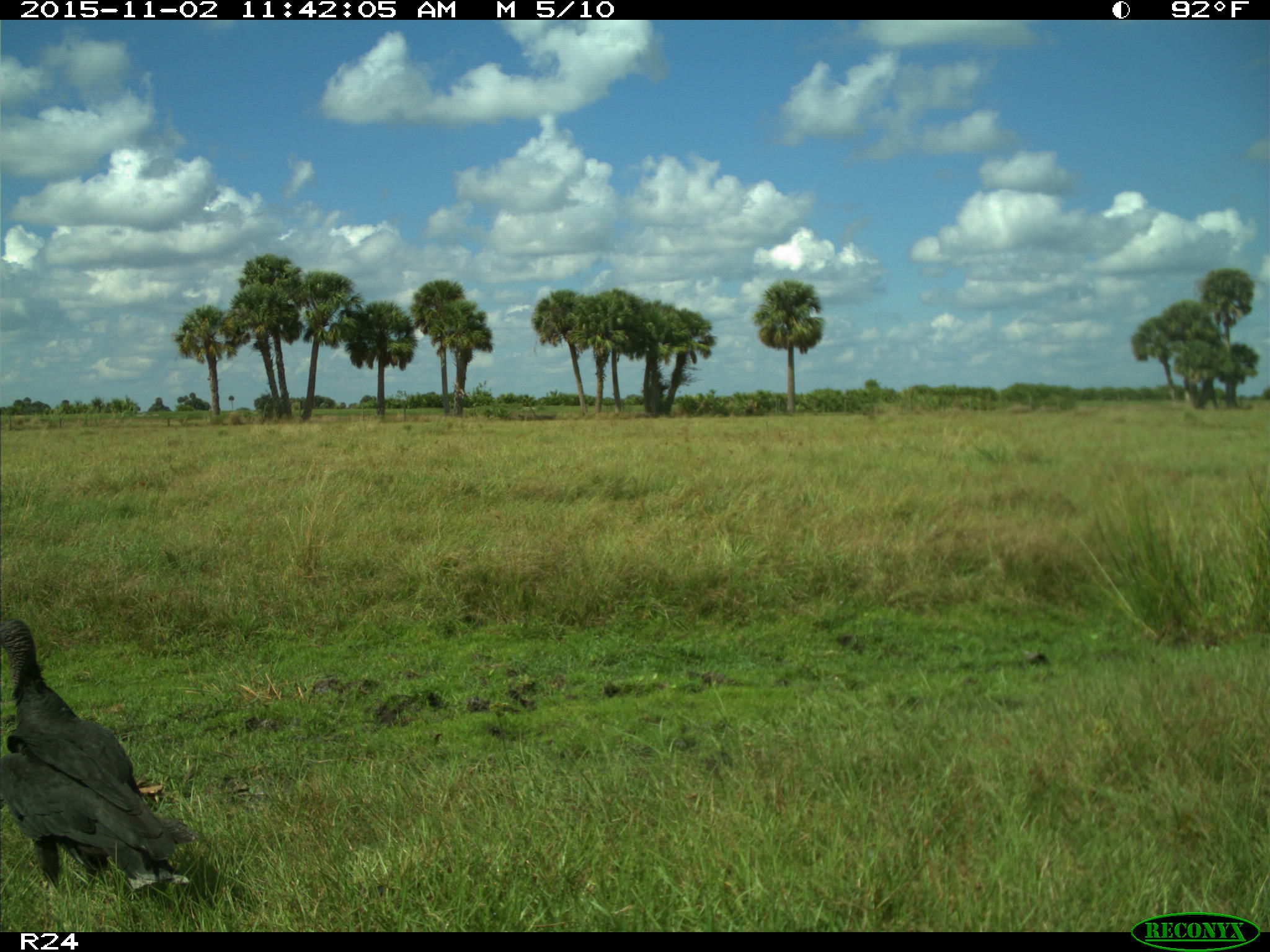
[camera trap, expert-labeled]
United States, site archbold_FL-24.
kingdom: Animalia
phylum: Chordata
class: Aves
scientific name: Aves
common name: birds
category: unidentified bird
Unidentified bird (birds) (Aves).